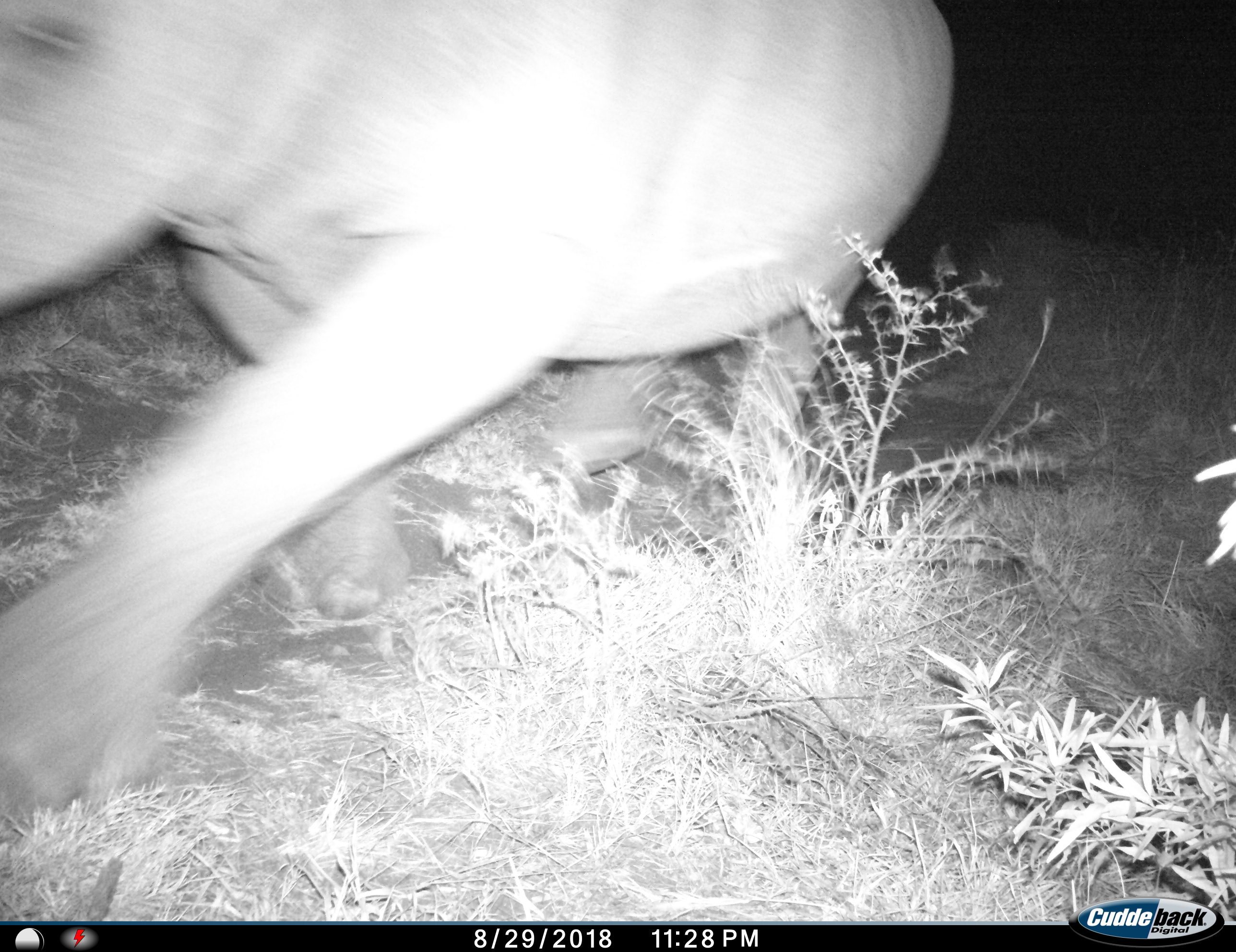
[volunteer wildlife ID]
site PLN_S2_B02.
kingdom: Animalia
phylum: Chordata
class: Mammalia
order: Perissodactyla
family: Rhinocerotidae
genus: Ceratotherium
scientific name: Ceratotherium simum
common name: white rhinoceros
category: rhinoceroswhite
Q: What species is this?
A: Rhinoceroswhite (white rhinoceros) (Ceratotherium simum).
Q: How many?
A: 1.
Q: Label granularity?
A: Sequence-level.